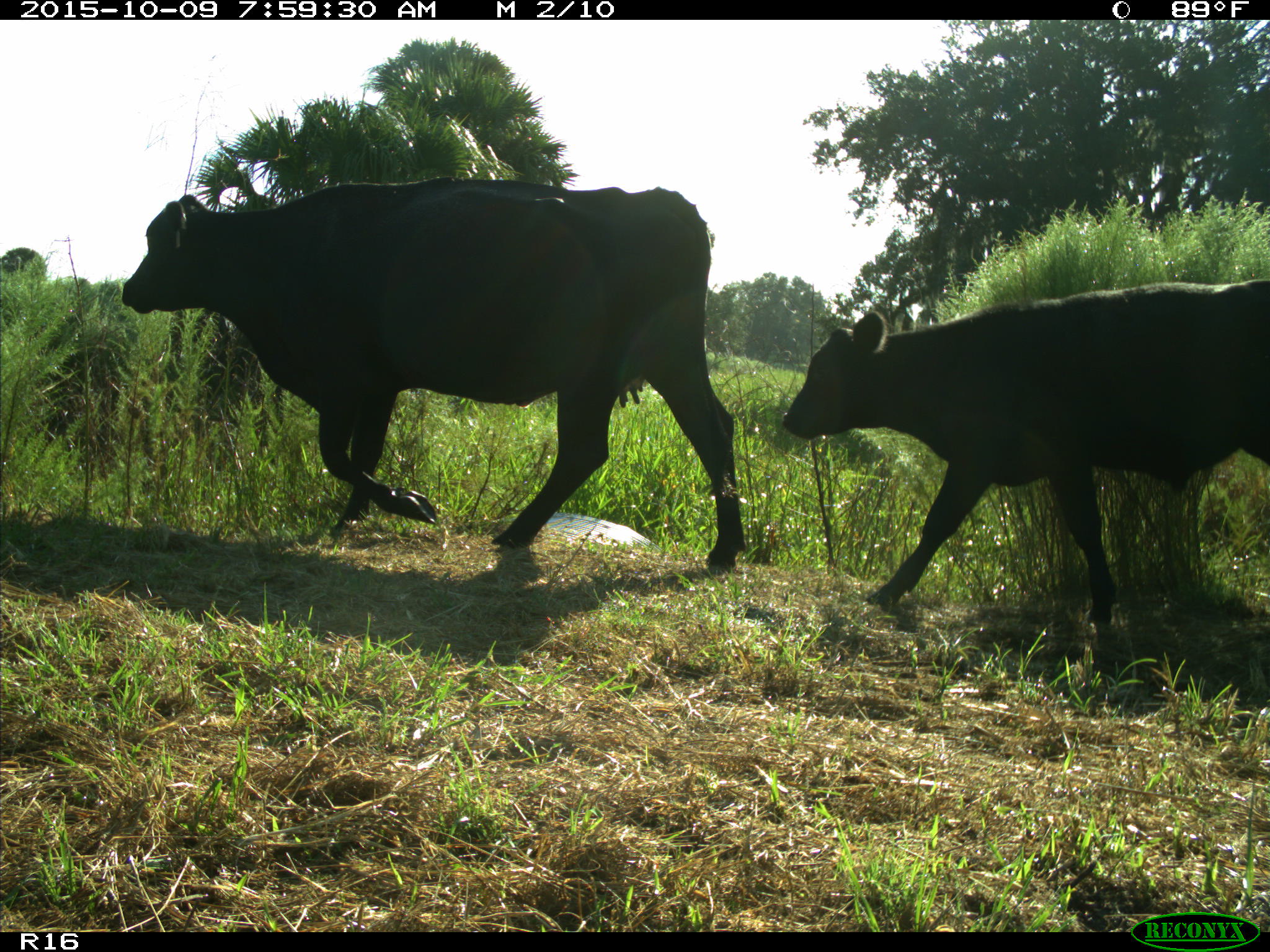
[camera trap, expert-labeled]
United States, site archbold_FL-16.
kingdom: Animalia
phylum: Chordata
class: Mammalia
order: Artiodactyla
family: Bovidae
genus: Bos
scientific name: Bos taurus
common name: domestic cow